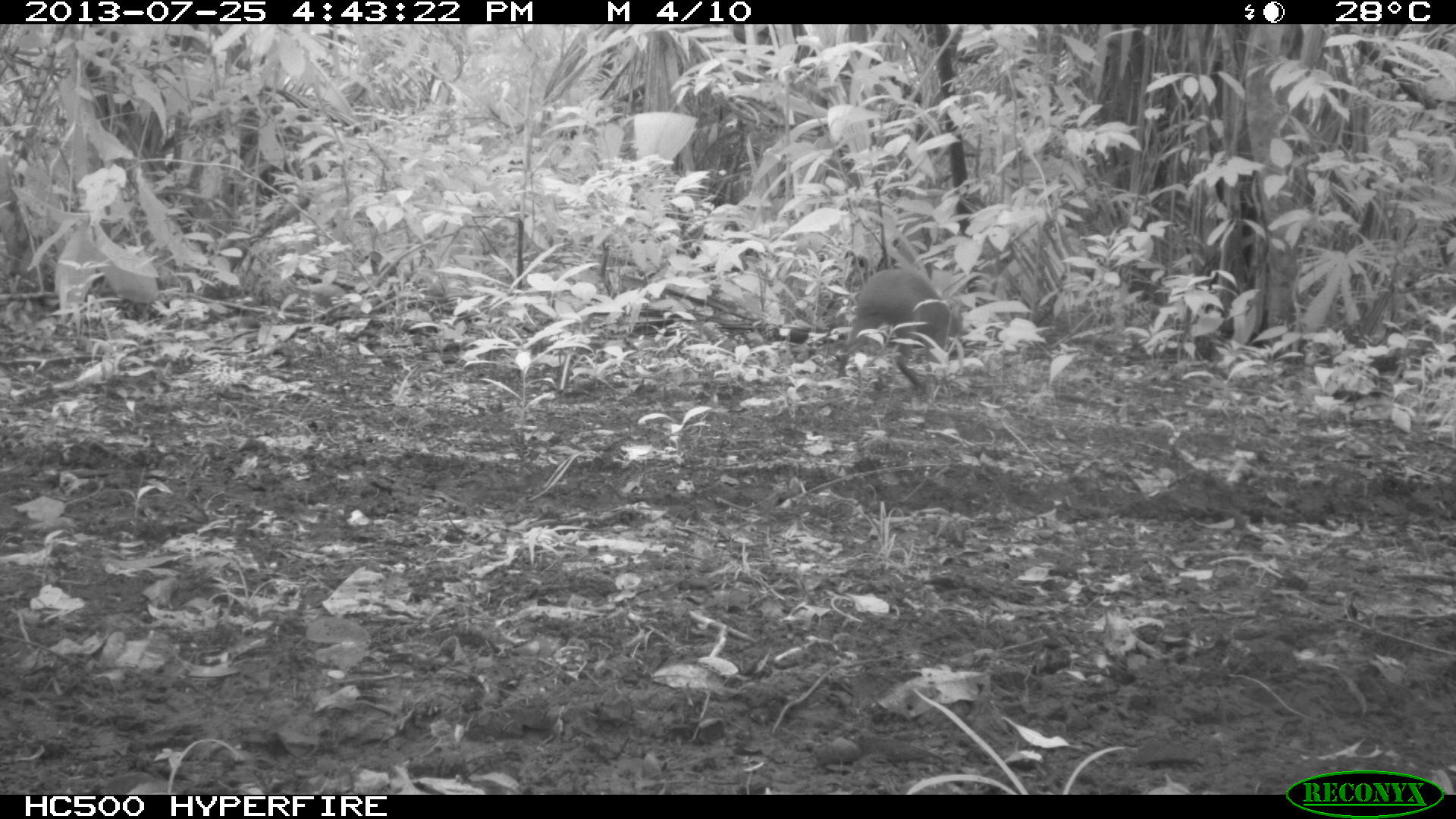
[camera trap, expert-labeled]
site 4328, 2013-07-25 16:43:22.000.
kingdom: Animalia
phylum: Chordata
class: Mammalia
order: Rodentia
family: Dasyproctidae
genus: Dasyprocta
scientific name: Dasyprocta punctata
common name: central american agouti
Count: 1.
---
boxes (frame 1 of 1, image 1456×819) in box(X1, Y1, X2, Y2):
dasyprocta punctata: box(837, 267, 963, 387)